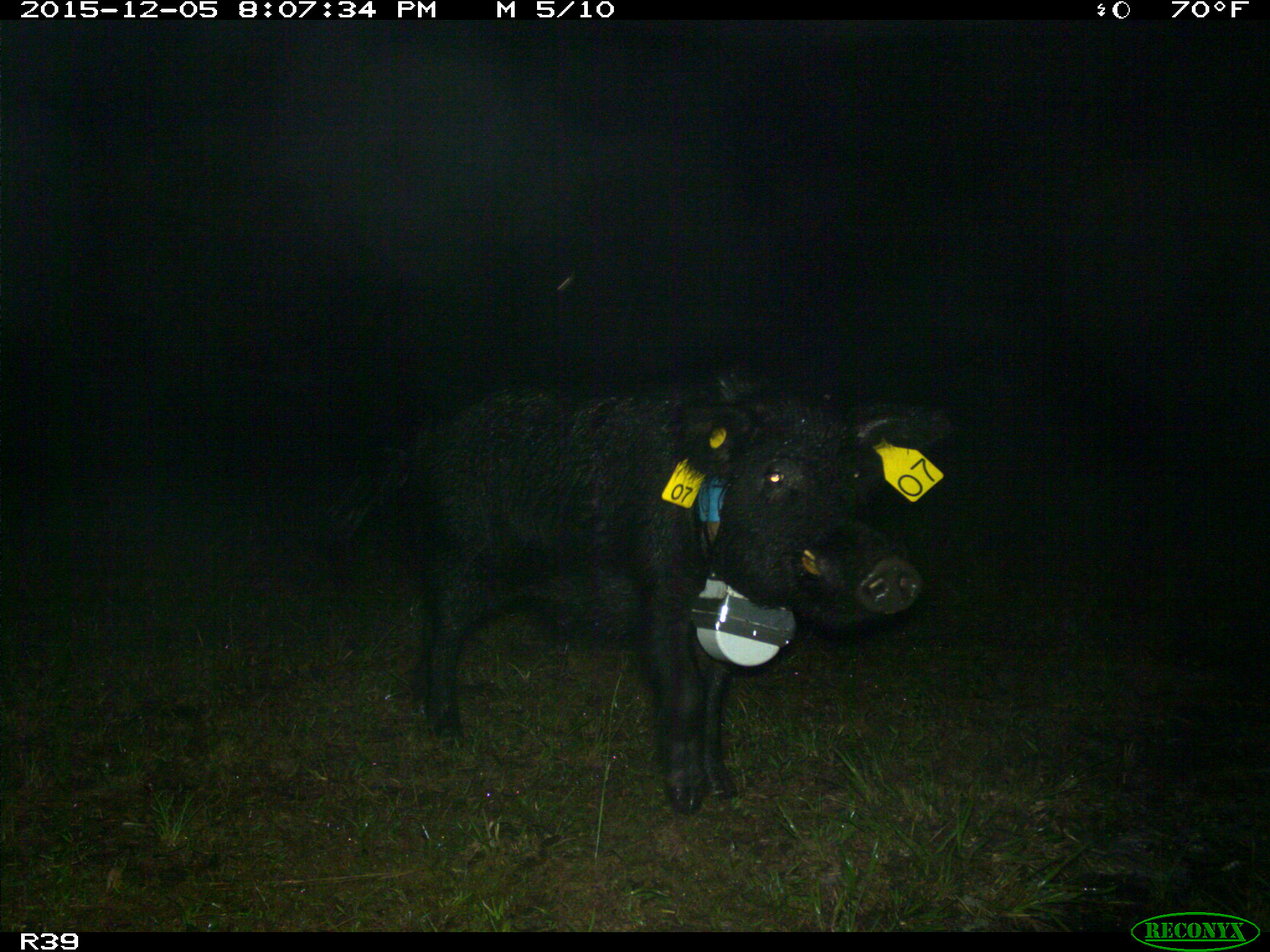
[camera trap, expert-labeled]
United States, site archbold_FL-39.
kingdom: Animalia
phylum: Chordata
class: Mammalia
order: Artiodactyla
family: Suidae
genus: Sus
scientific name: Sus scrofa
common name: wild boar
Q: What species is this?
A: Sus scrofa (wild boar).